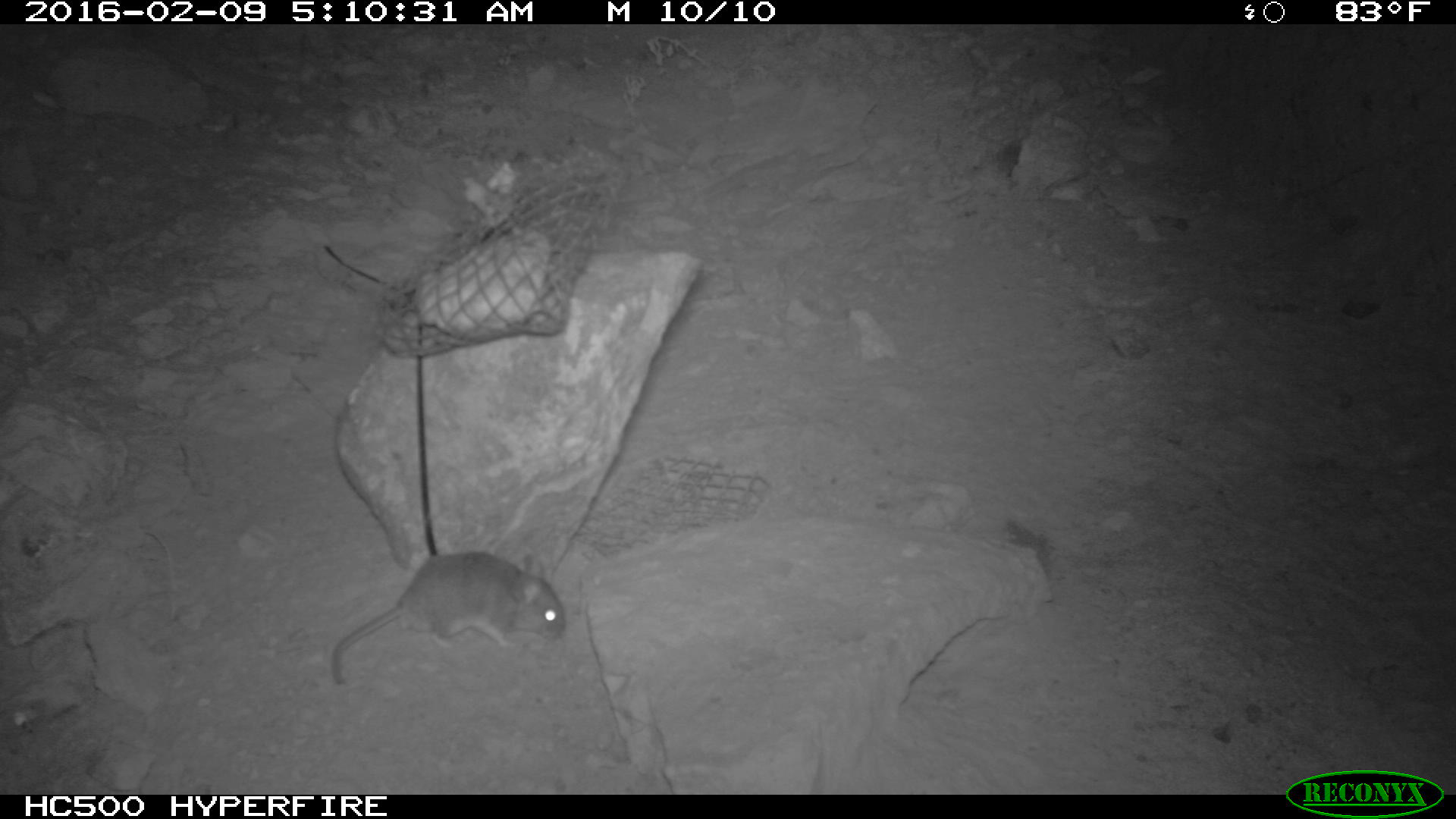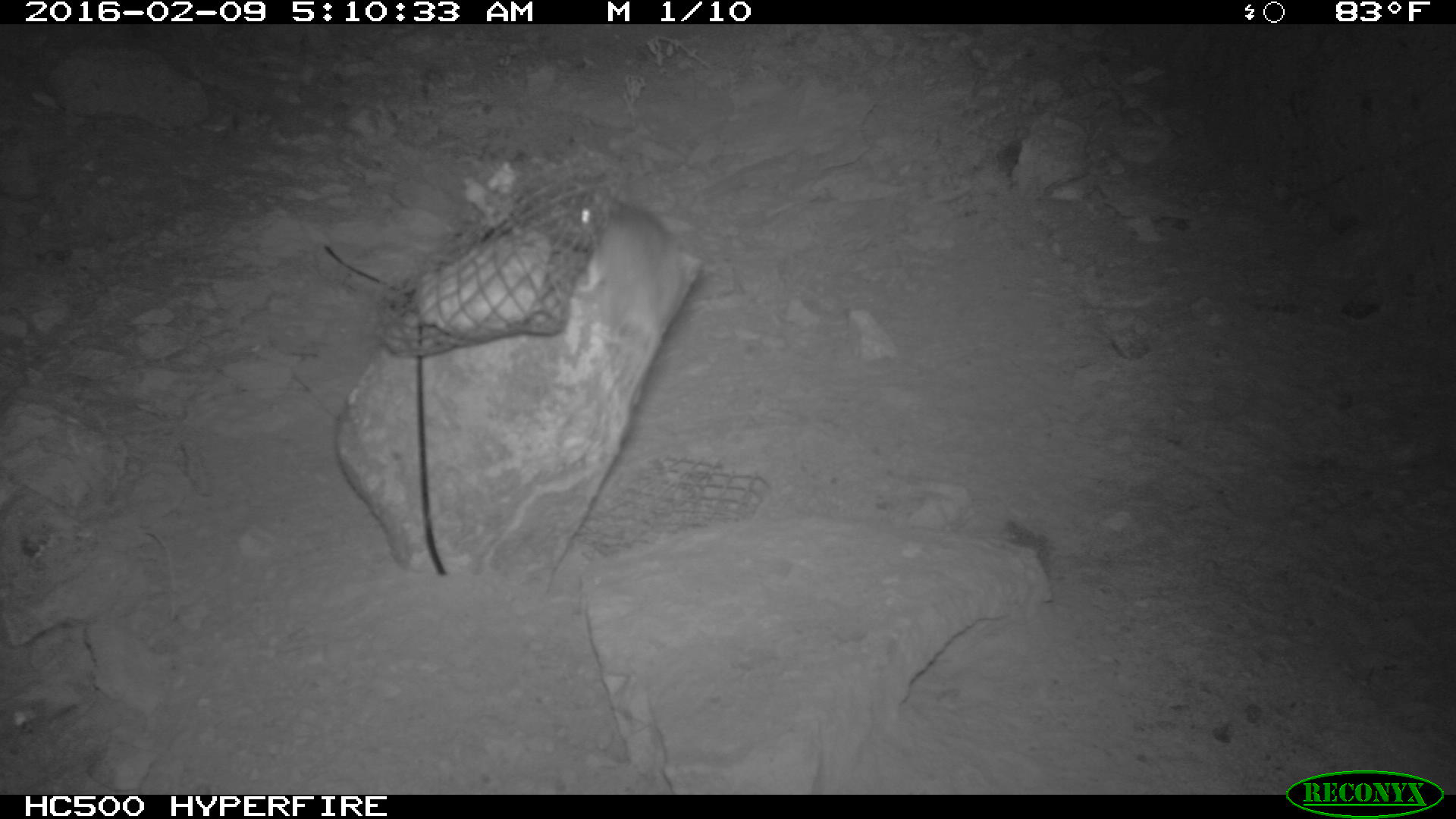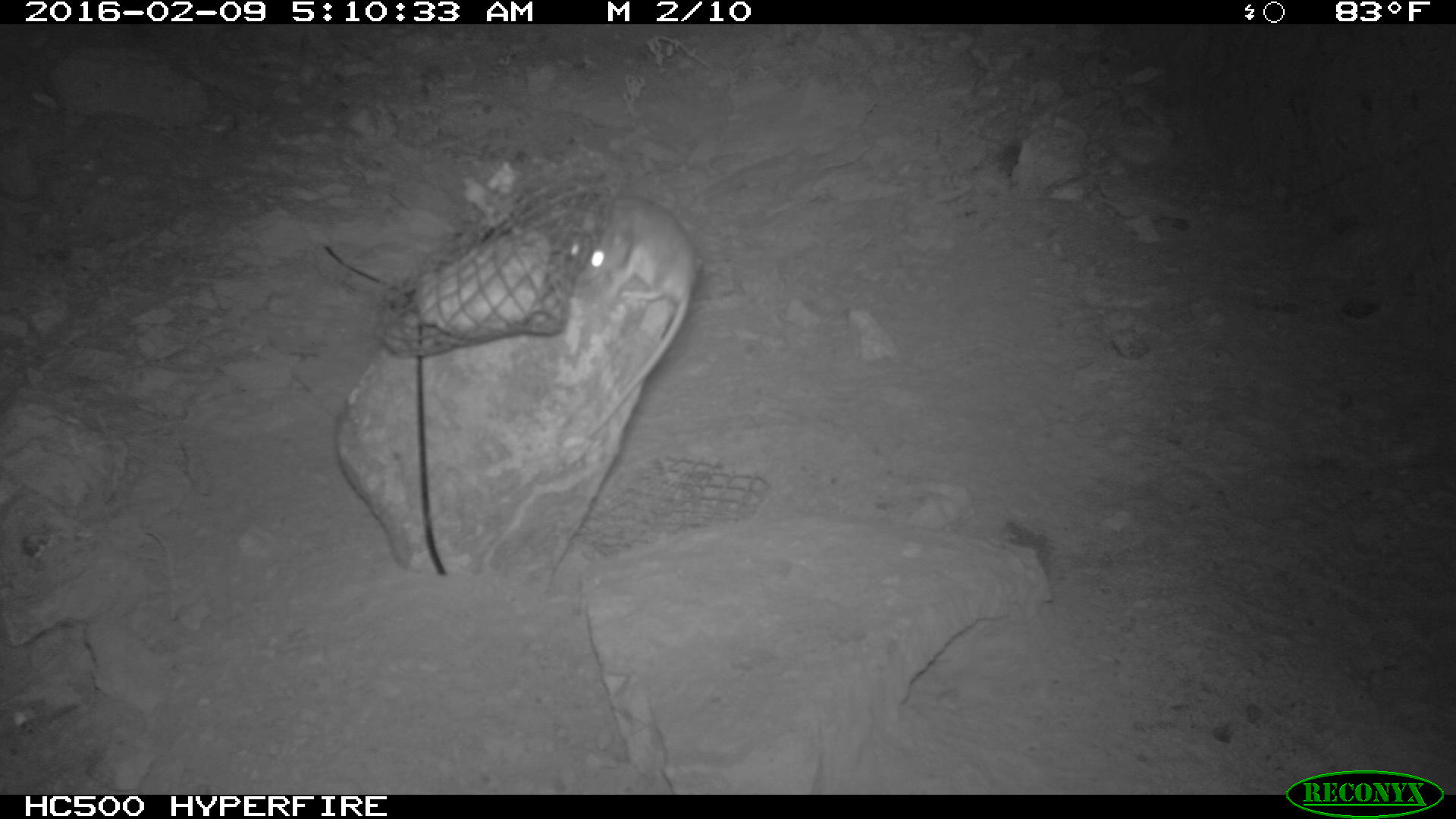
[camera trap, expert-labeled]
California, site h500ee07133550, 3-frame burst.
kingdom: Animalia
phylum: Chordata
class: Mammalia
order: Rodentia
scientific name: Rodentia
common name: rodent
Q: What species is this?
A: Rodent (Rodentia).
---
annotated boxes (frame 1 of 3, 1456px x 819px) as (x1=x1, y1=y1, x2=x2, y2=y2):
rodent: (x1=331, y1=551, x2=565, y2=684)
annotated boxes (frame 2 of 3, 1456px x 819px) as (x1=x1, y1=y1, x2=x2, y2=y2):
rodent: (x1=568, y1=184, x2=689, y2=429)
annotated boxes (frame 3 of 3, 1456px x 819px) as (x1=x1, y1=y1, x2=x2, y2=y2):
rodent: (x1=565, y1=194, x2=696, y2=446)